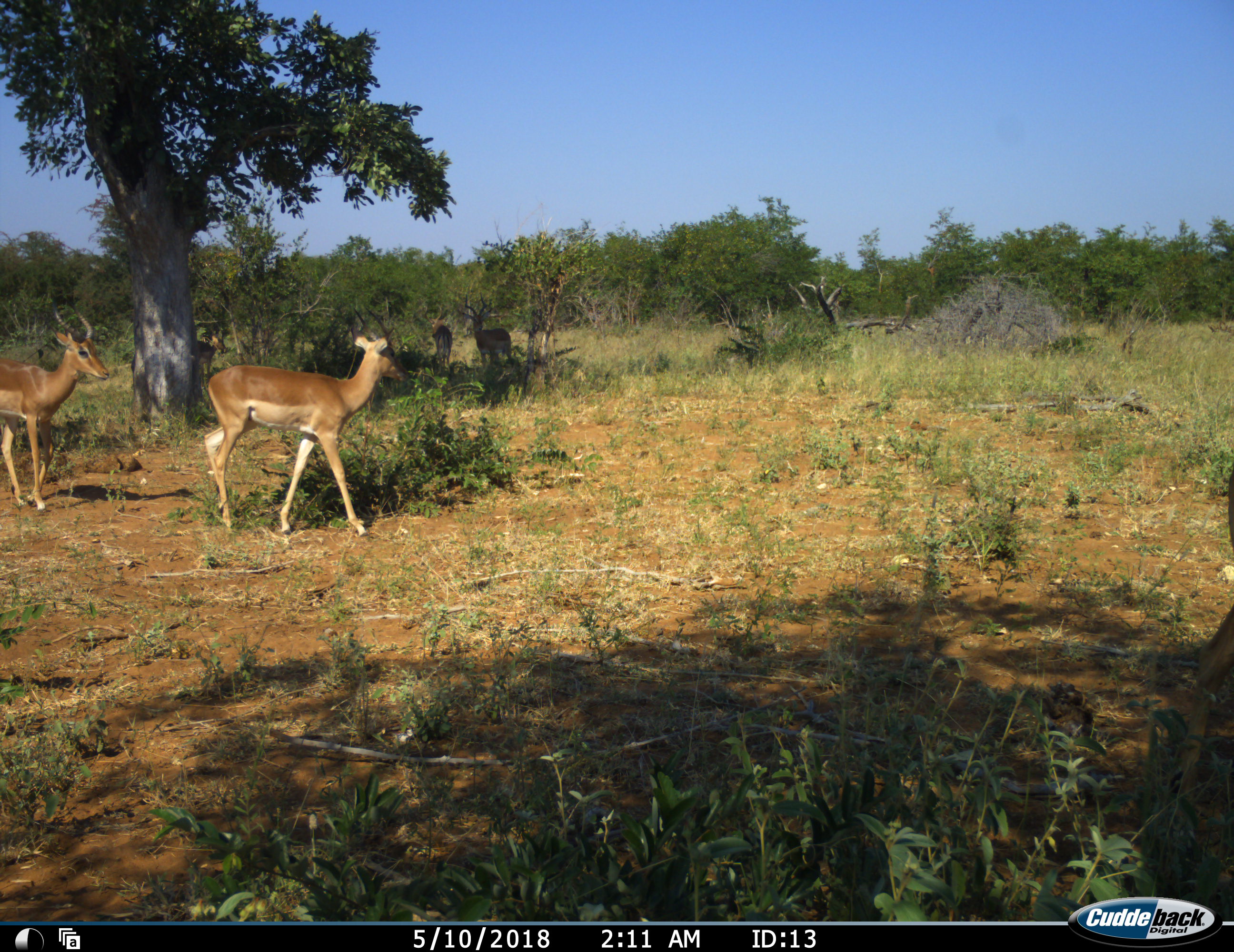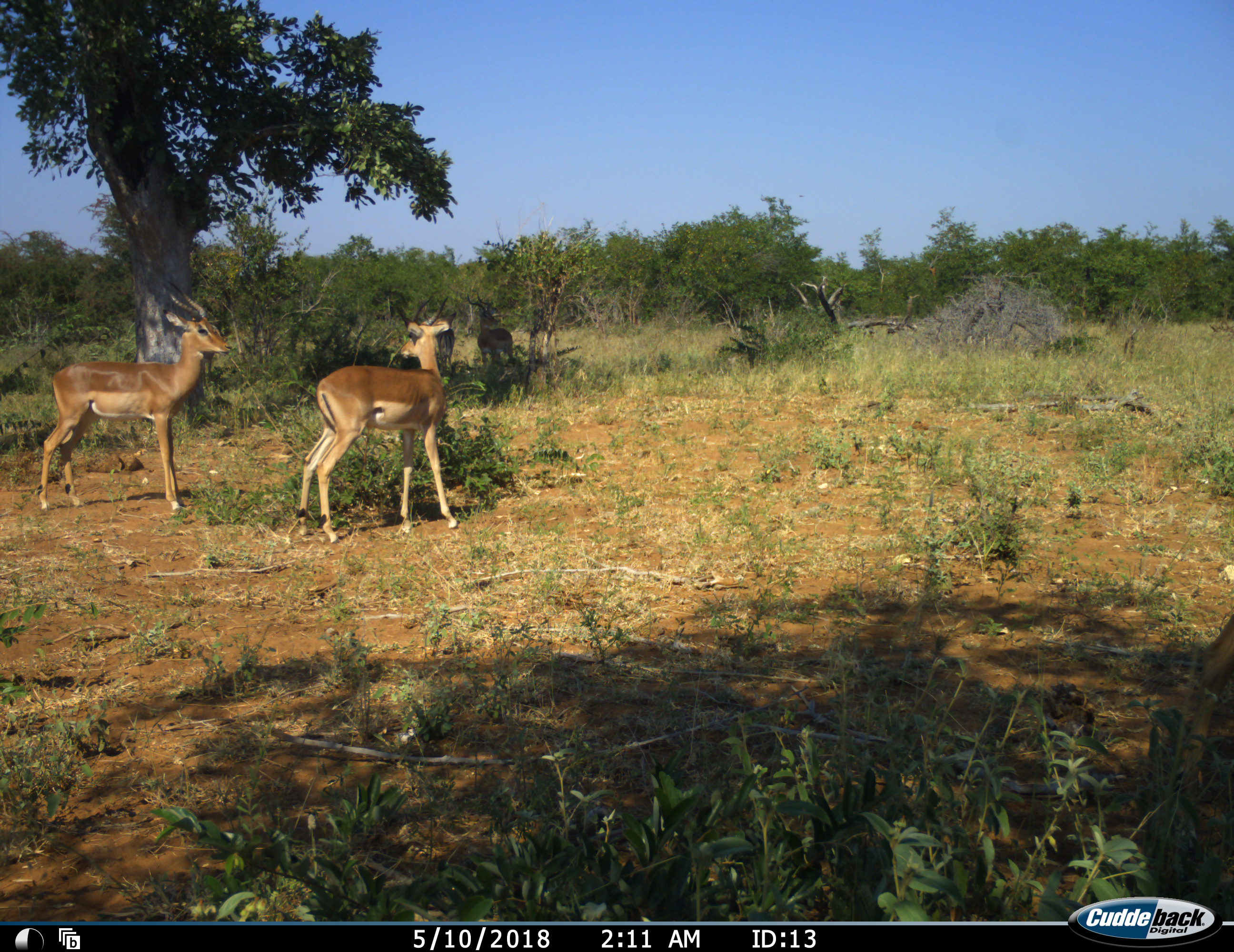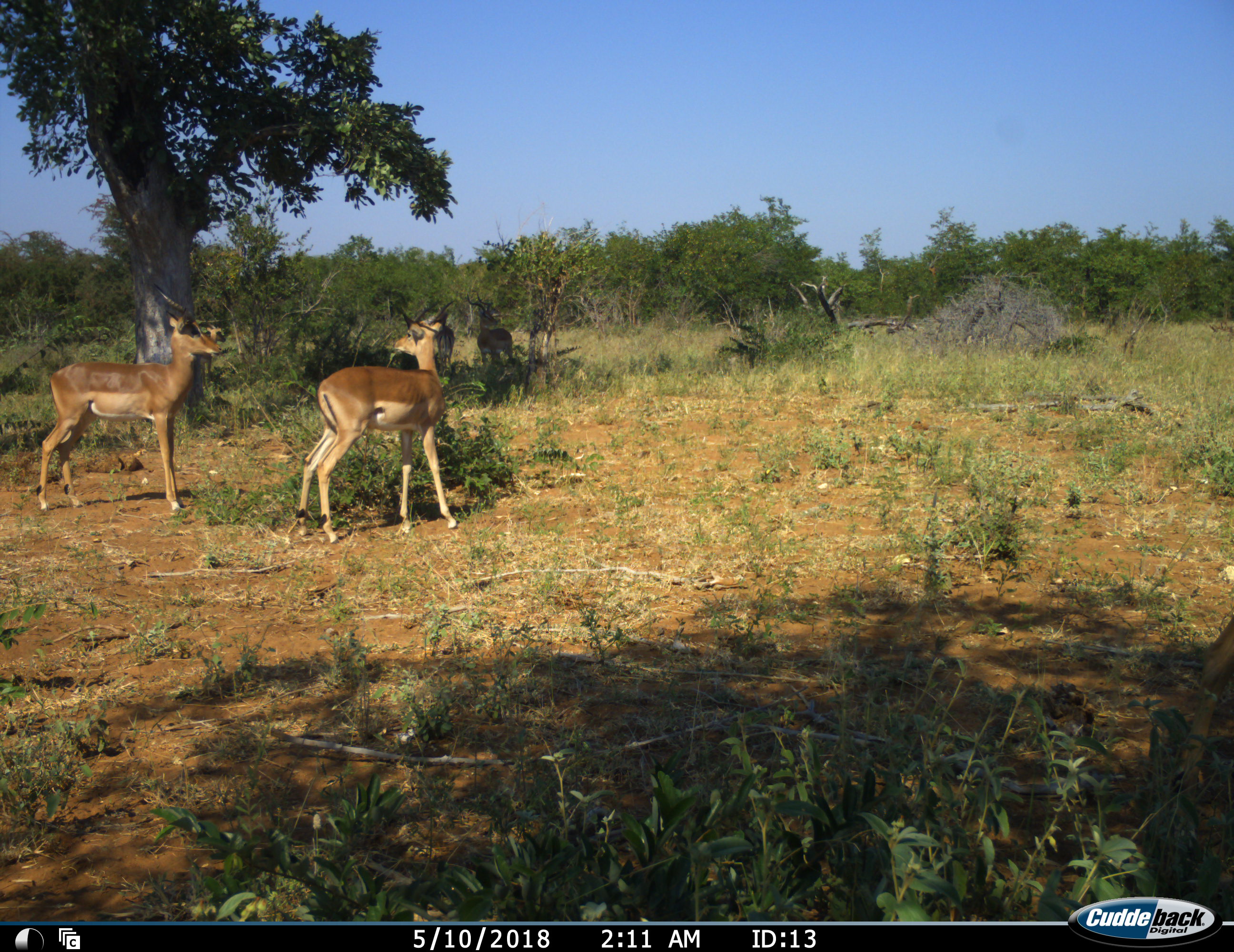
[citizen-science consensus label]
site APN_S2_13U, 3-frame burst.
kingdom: Animalia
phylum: Chordata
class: Mammalia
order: Artiodactyla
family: Bovidae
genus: Aepyceros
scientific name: Aepyceros melampus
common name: impala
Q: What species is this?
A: Impala (Aepyceros melampus).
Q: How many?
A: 5.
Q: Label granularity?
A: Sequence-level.